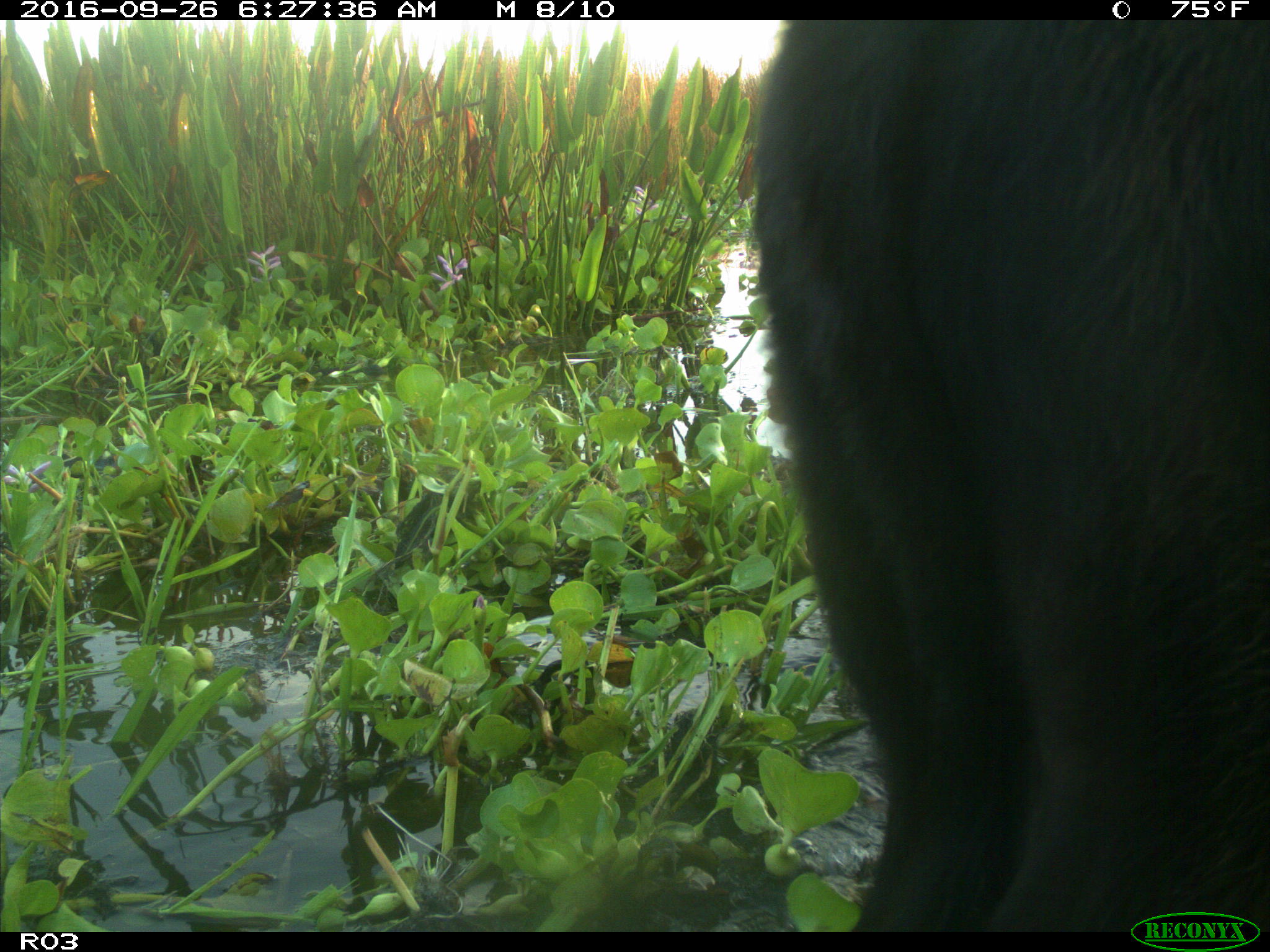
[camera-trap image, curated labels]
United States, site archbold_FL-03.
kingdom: Animalia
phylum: Chordata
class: Mammalia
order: Artiodactyla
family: Bovidae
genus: Bos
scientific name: Bos taurus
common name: domestic cow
Bos taurus (domestic cow).